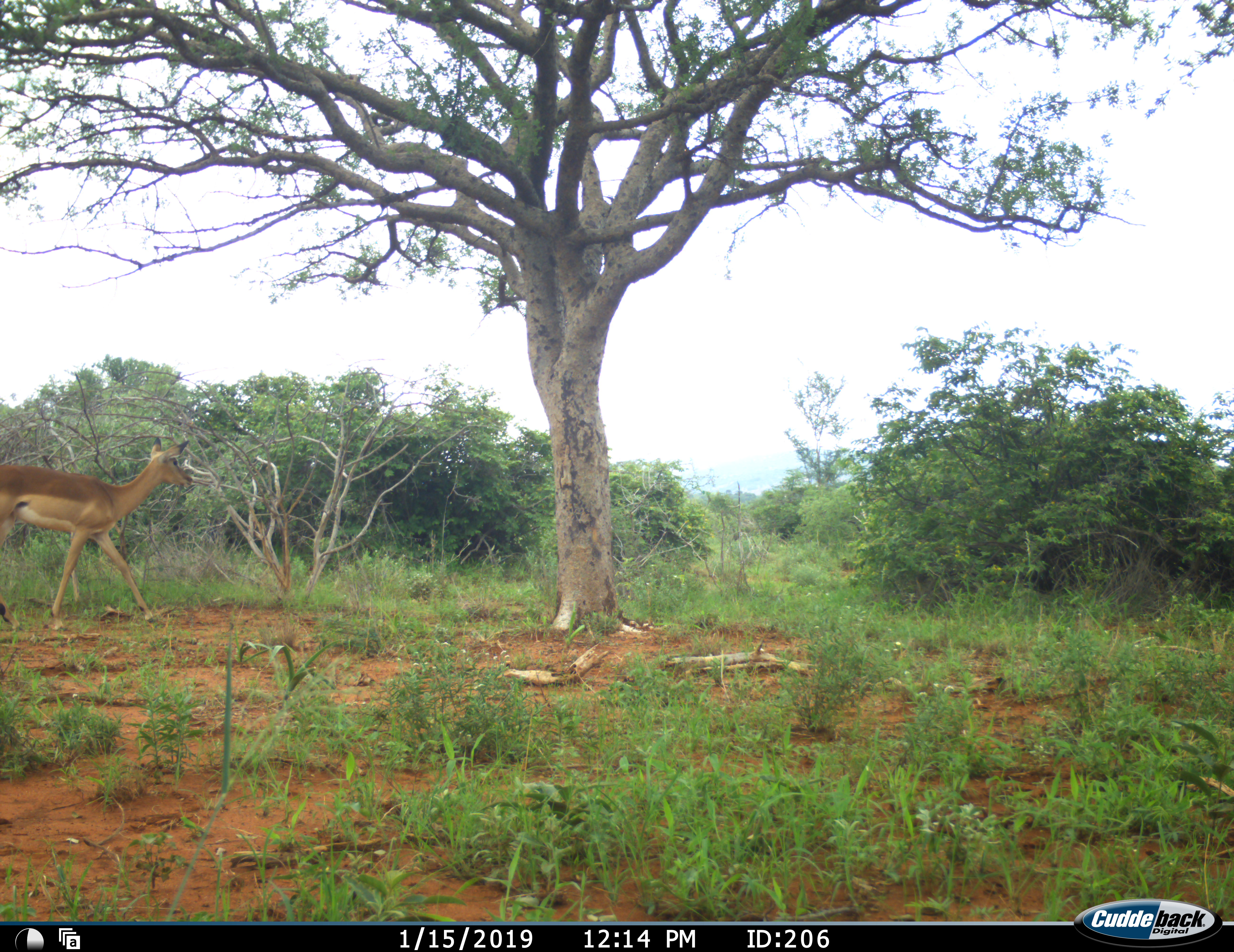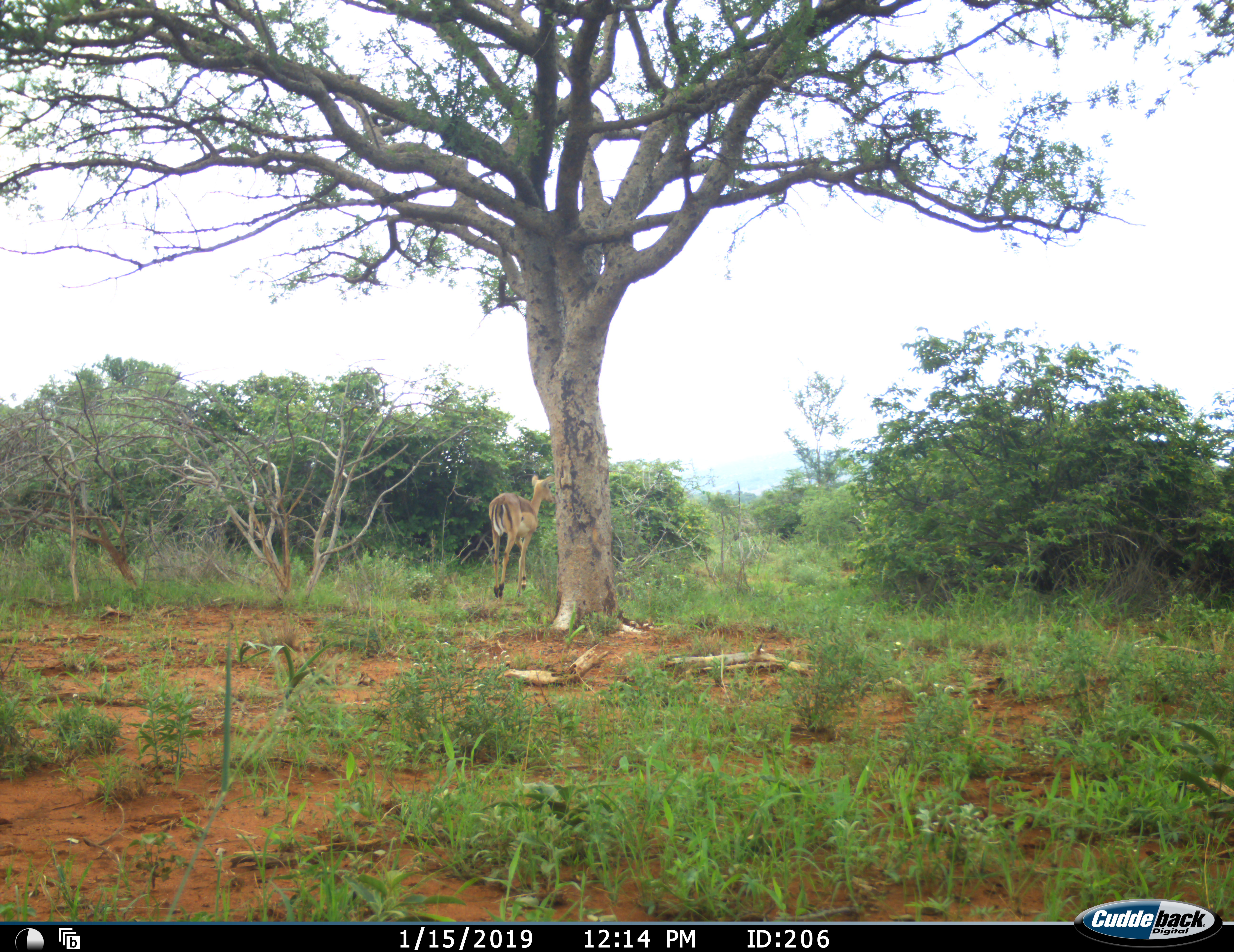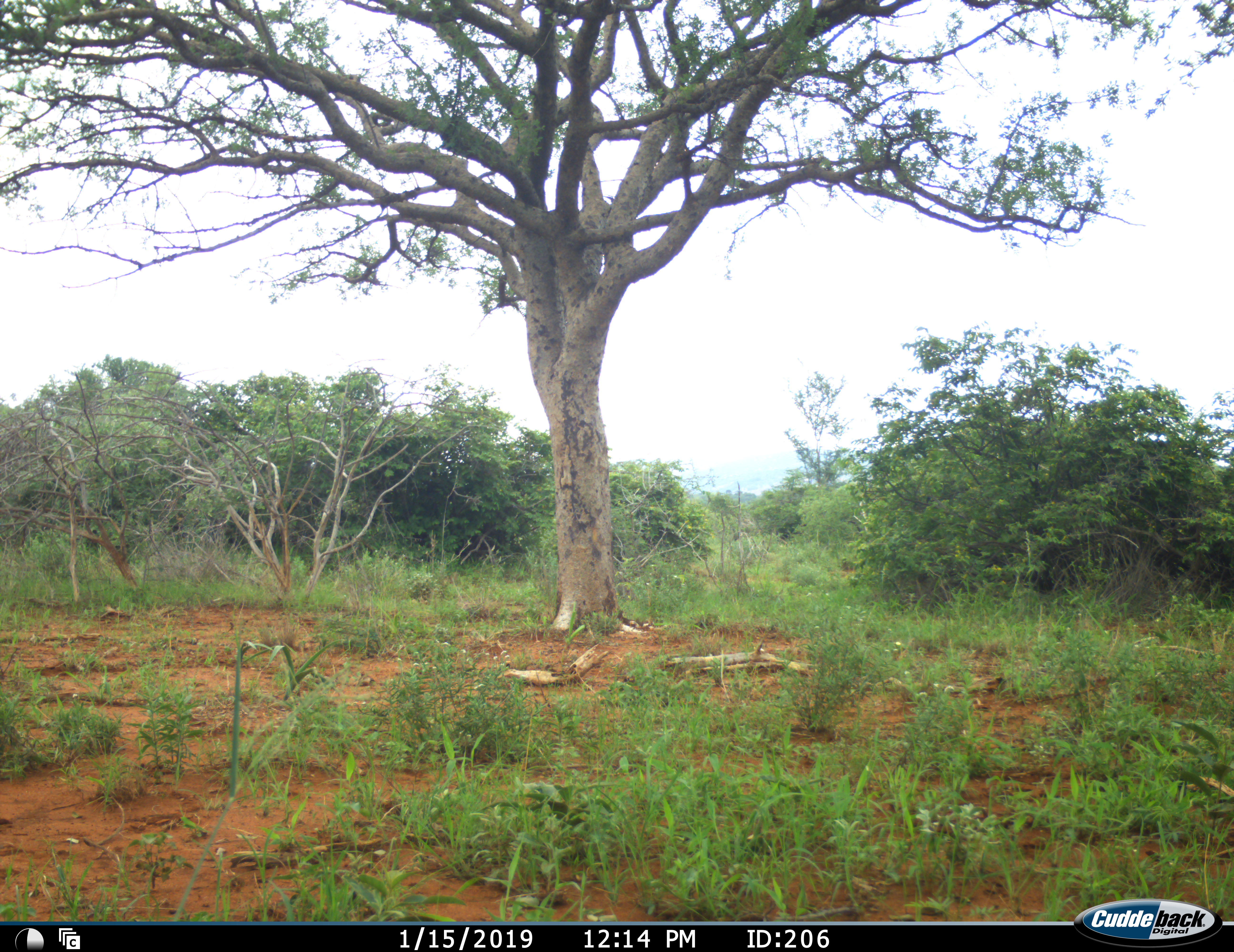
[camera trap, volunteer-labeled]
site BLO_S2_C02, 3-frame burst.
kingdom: Animalia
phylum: Chordata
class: Mammalia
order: Artiodactyla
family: Bovidae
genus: Aepyceros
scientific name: Aepyceros melampus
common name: impala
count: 1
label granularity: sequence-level